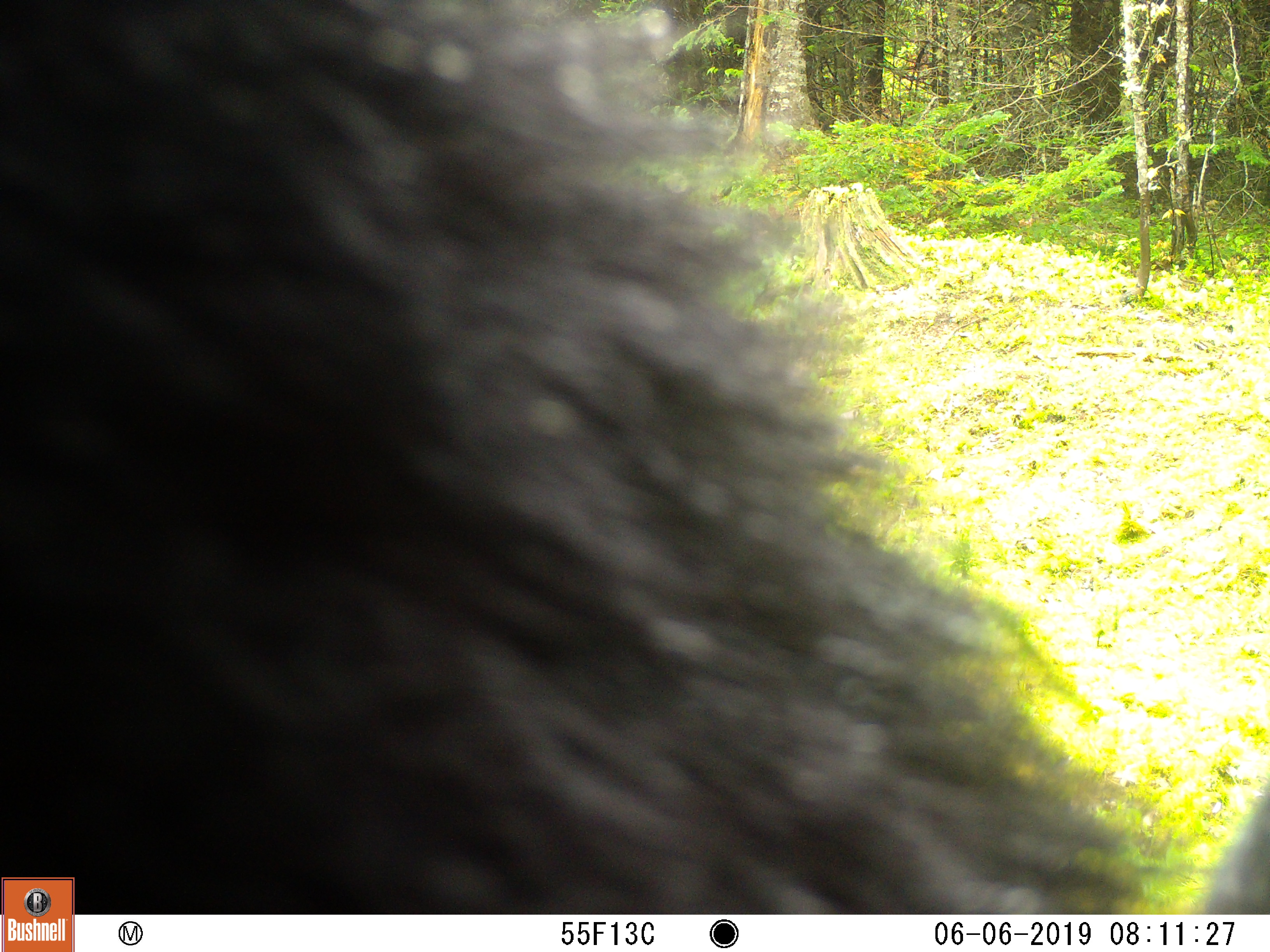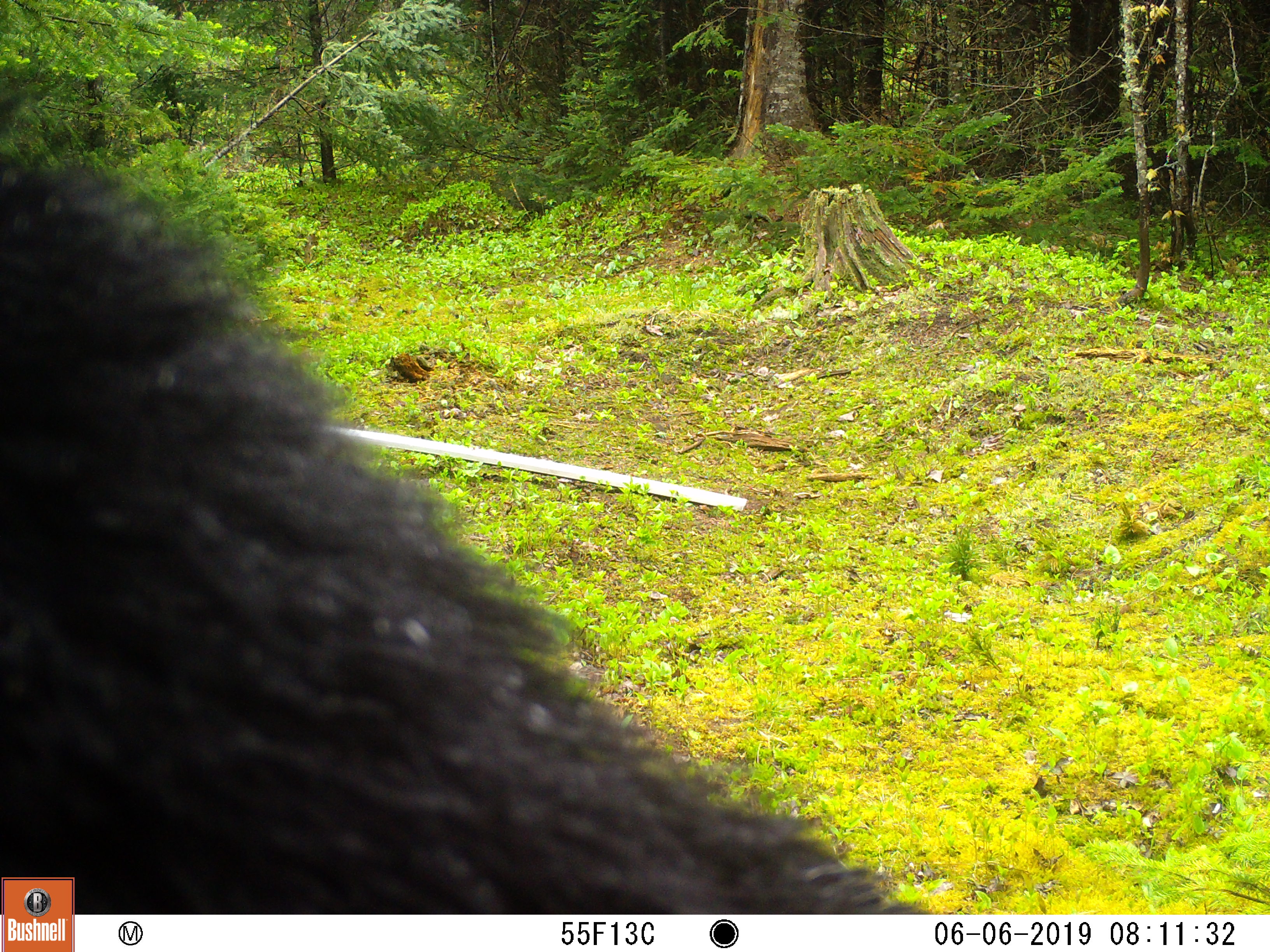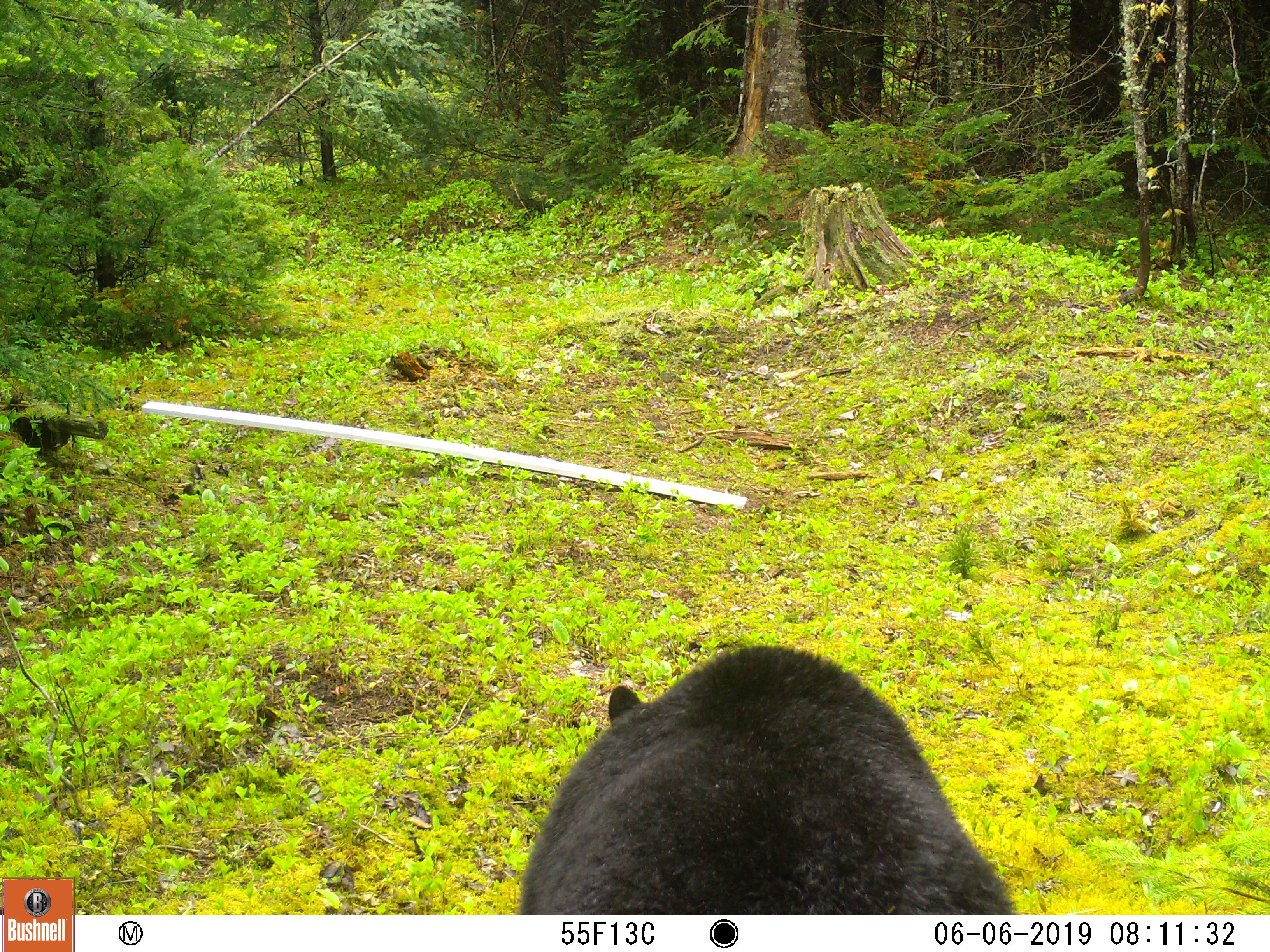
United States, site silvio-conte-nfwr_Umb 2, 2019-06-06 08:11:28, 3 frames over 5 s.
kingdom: Animalia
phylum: Chordata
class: Mammalia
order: Carnivora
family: Ursidae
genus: Ursus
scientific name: Ursus americanus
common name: black bear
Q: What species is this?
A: Black bear (Ursus americanus).